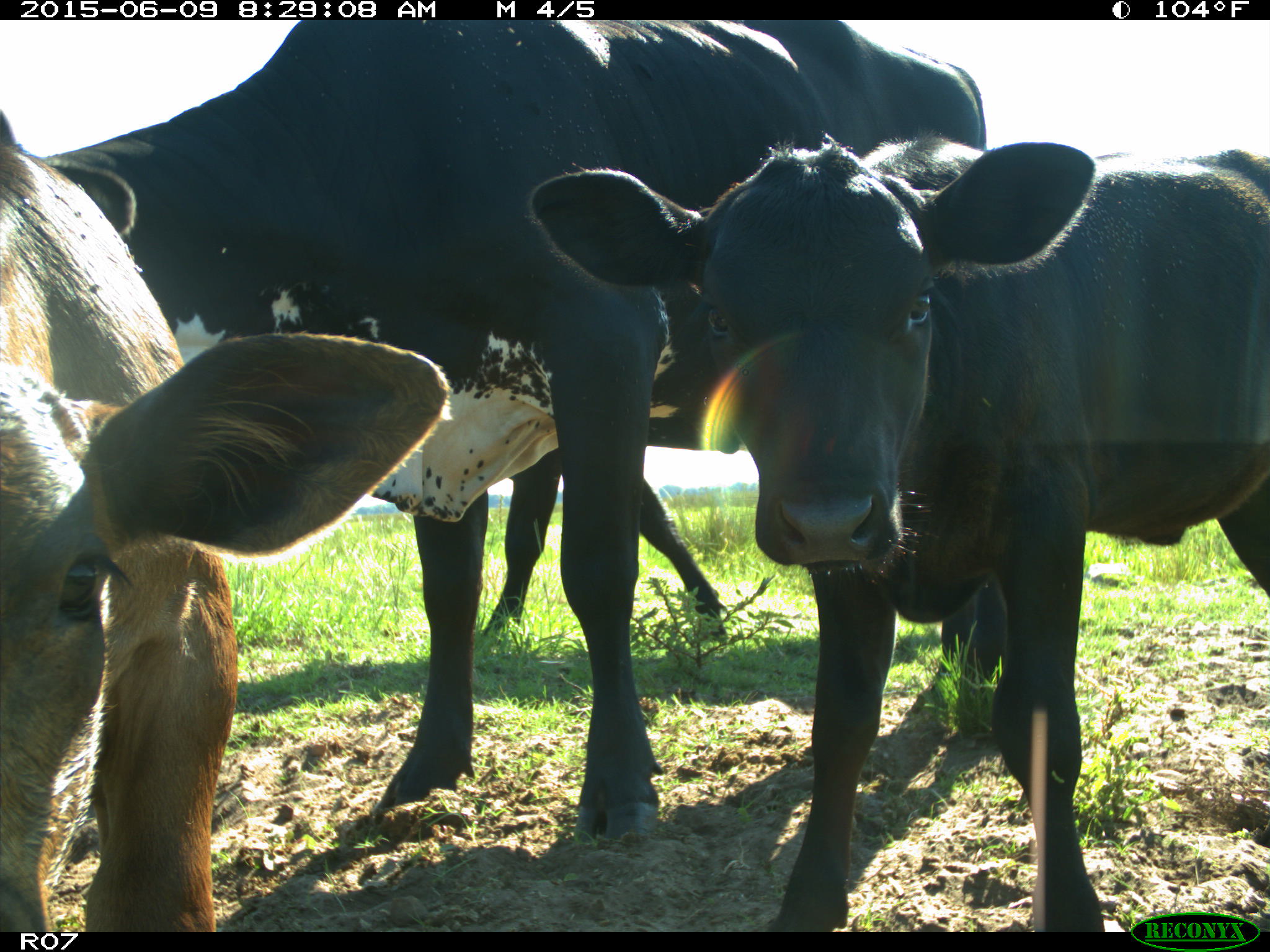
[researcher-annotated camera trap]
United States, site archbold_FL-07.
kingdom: Animalia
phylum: Chordata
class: Mammalia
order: Artiodactyla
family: Bovidae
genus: Bos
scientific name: Bos taurus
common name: domestic cow